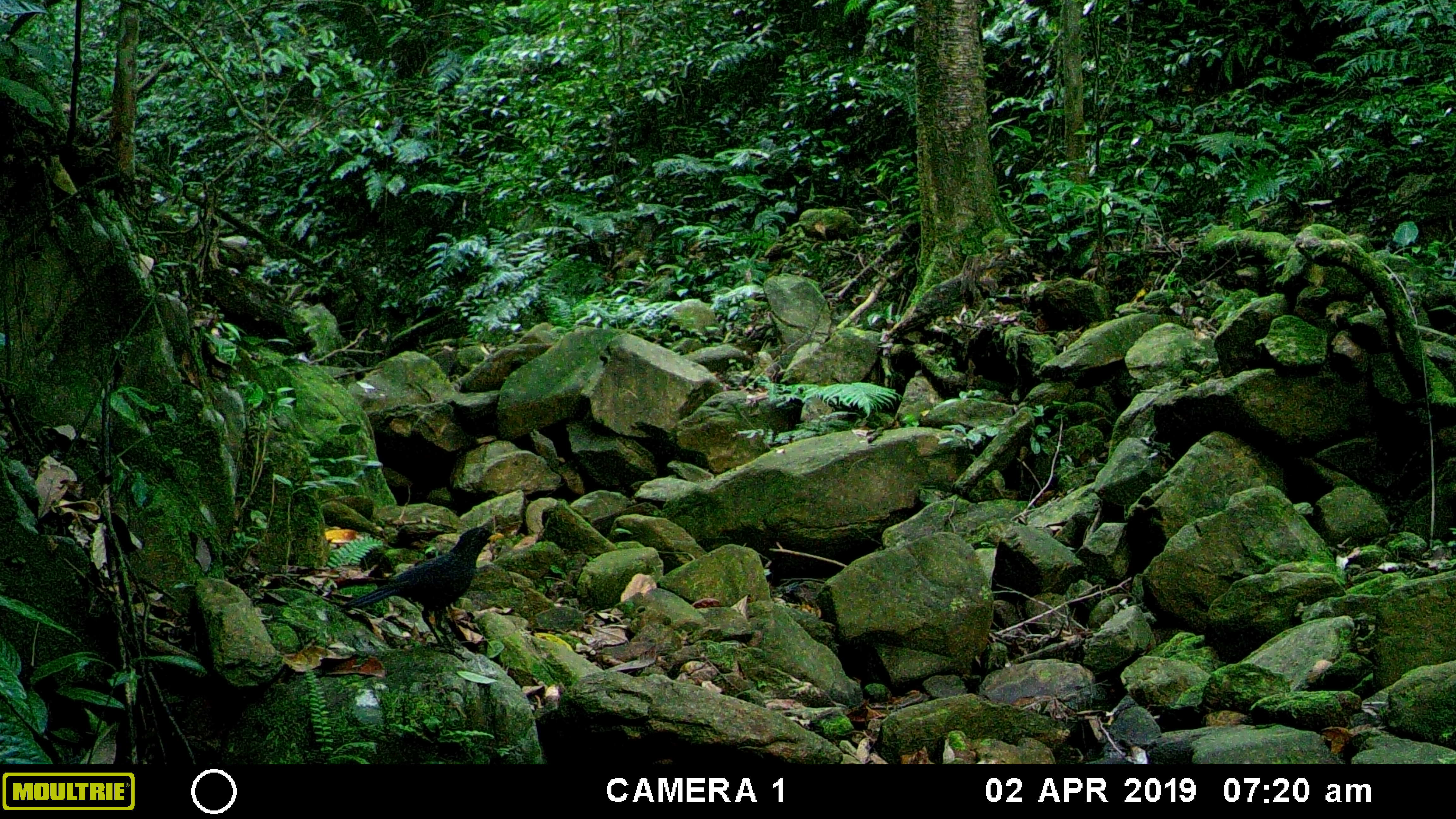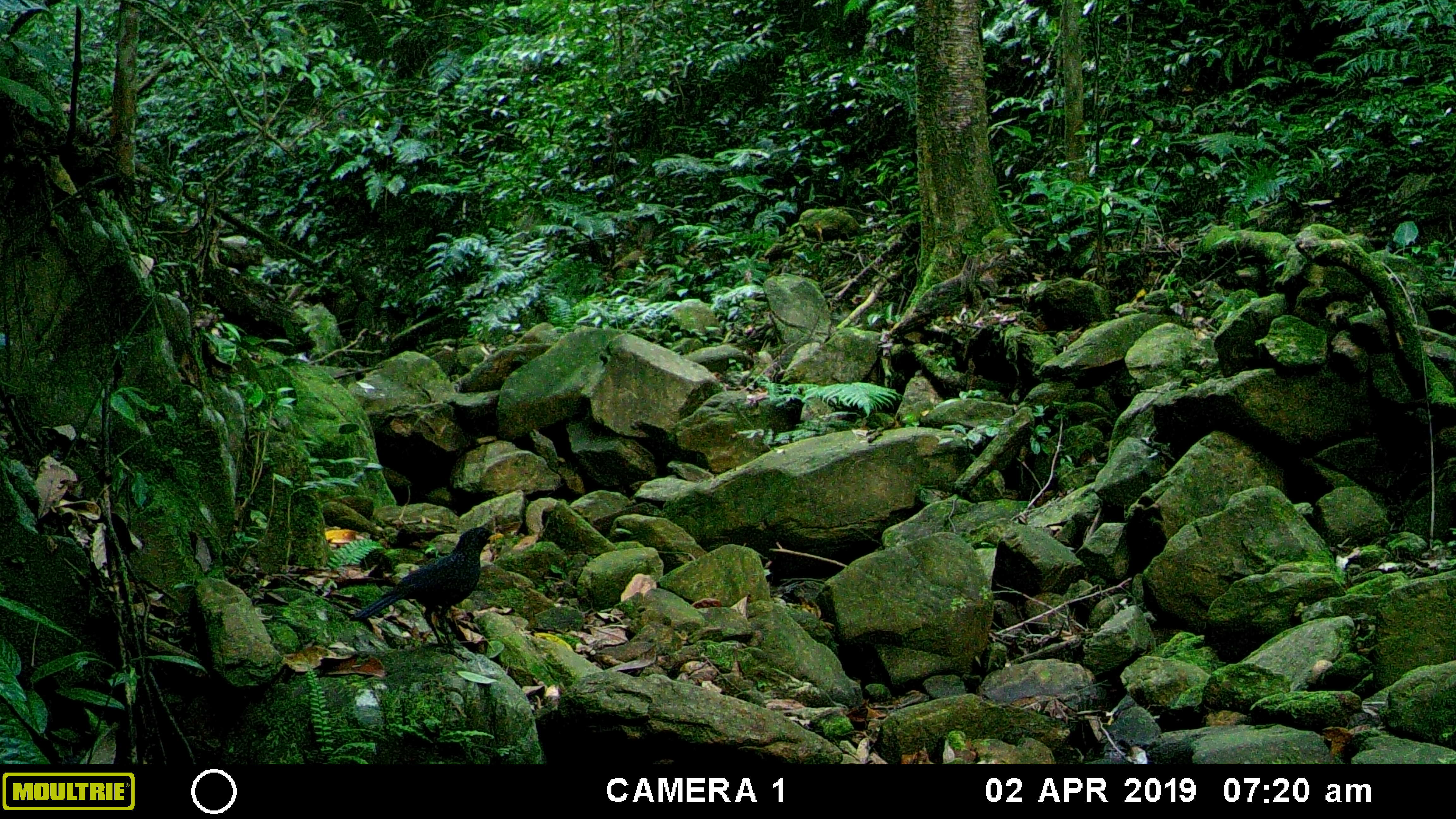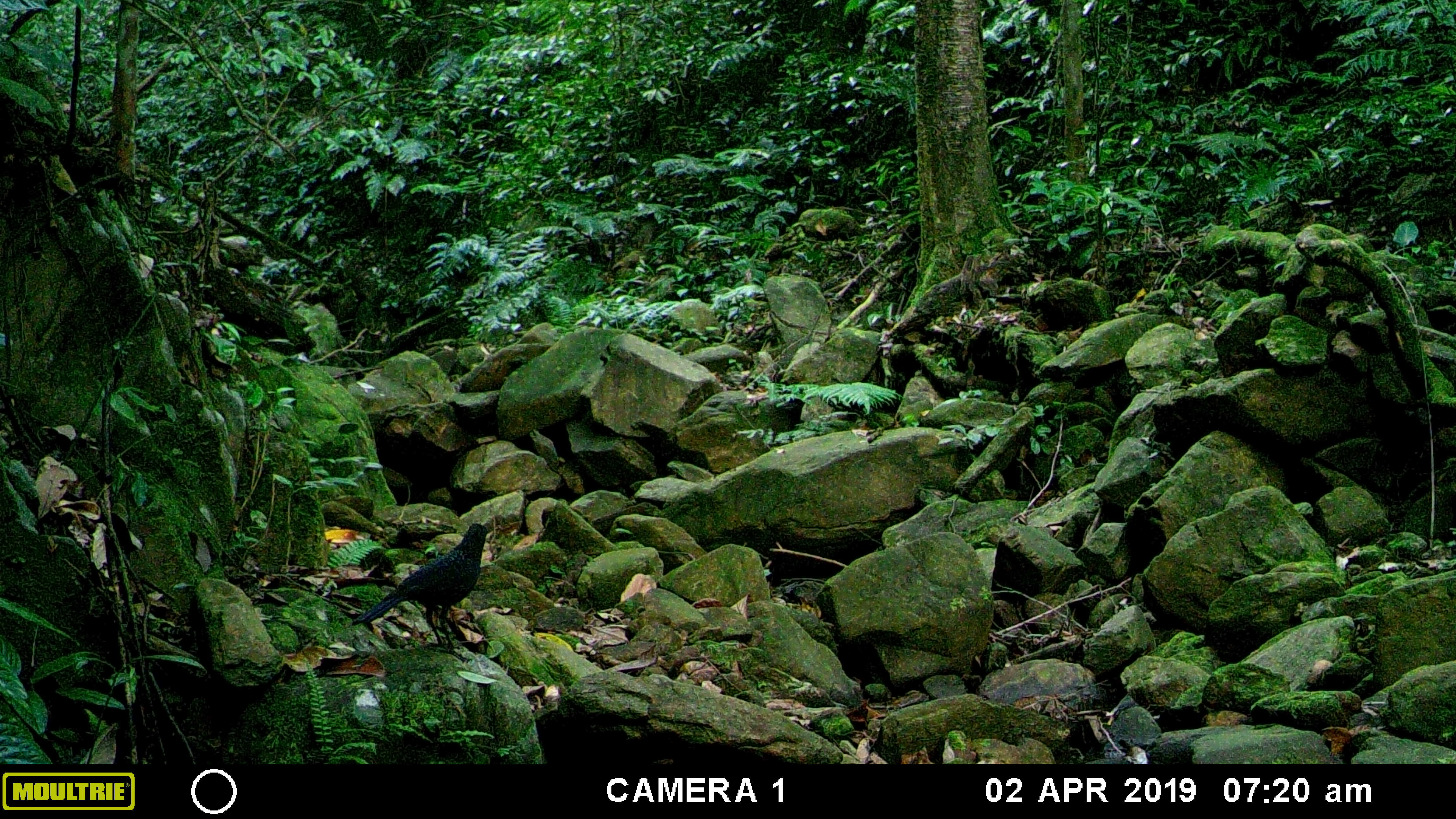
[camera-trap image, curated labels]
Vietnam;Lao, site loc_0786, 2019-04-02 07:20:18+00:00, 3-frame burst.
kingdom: Animalia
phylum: Chordata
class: Aves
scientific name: Aves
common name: bird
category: unidentified bird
Unidentified bird (bird) (Aves). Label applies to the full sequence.